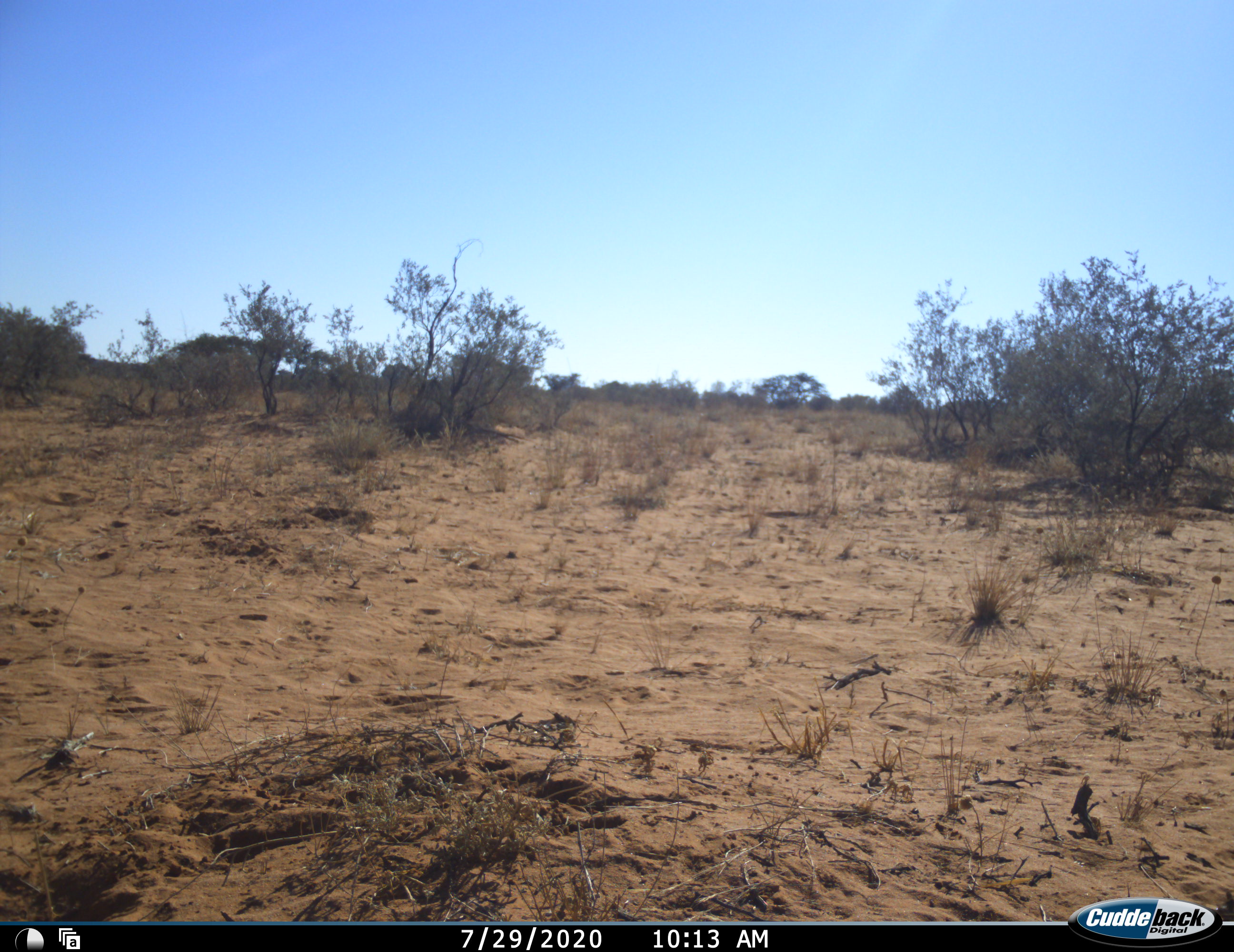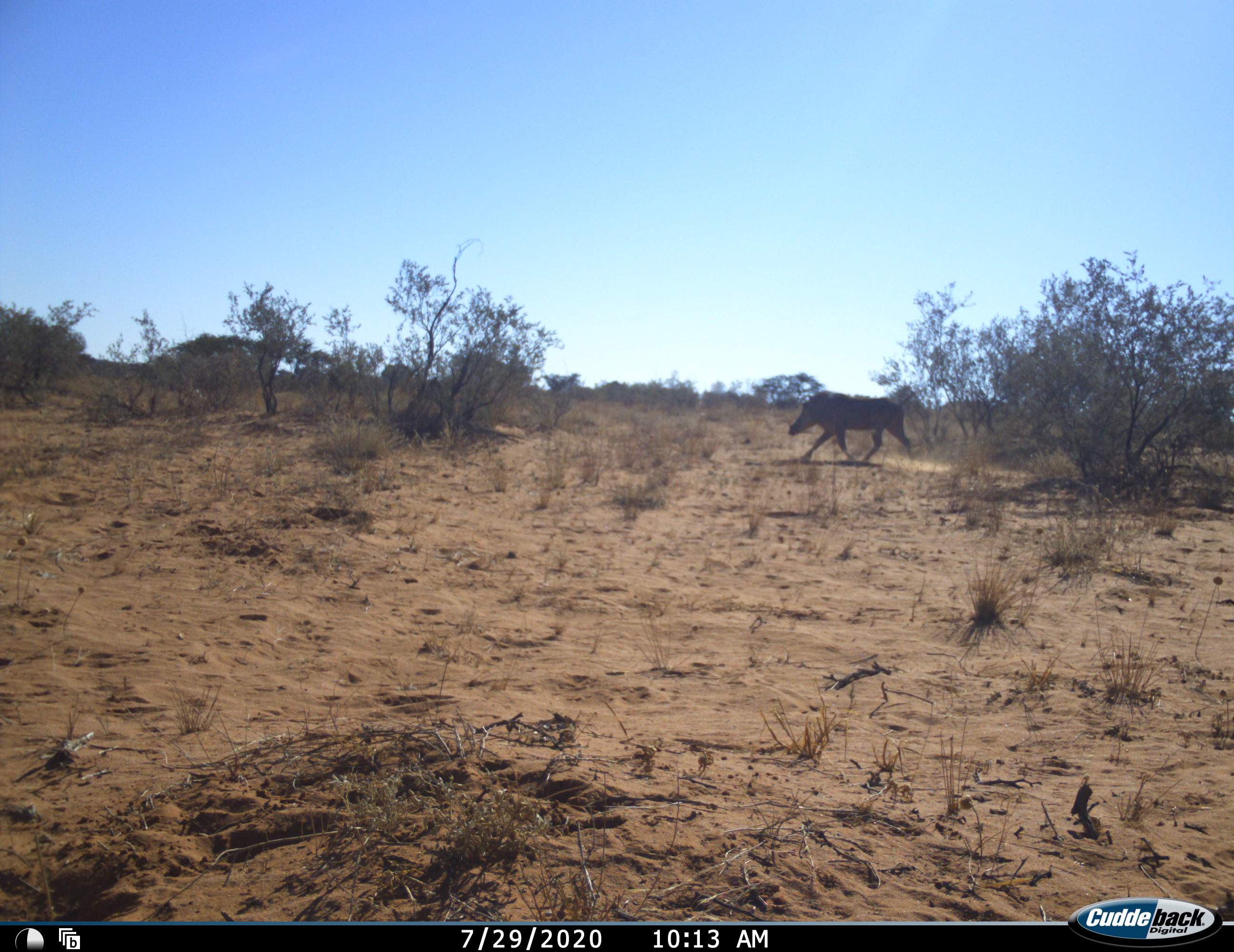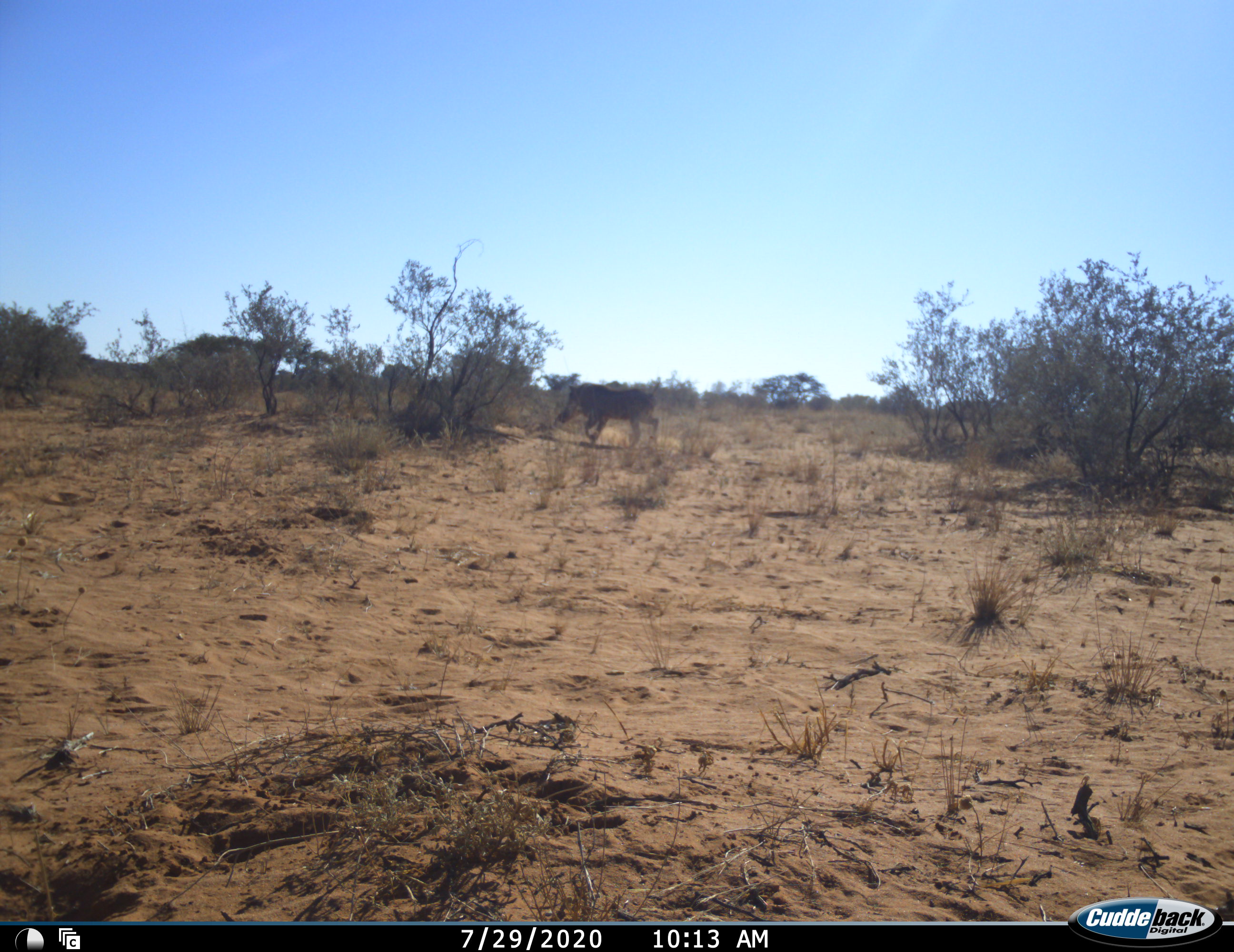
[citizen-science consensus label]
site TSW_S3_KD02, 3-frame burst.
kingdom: Animalia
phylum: Chordata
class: Mammalia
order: Artiodactyla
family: Suidae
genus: Phacochoerus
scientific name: Phacochoerus africanus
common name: warthog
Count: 1.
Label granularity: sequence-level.